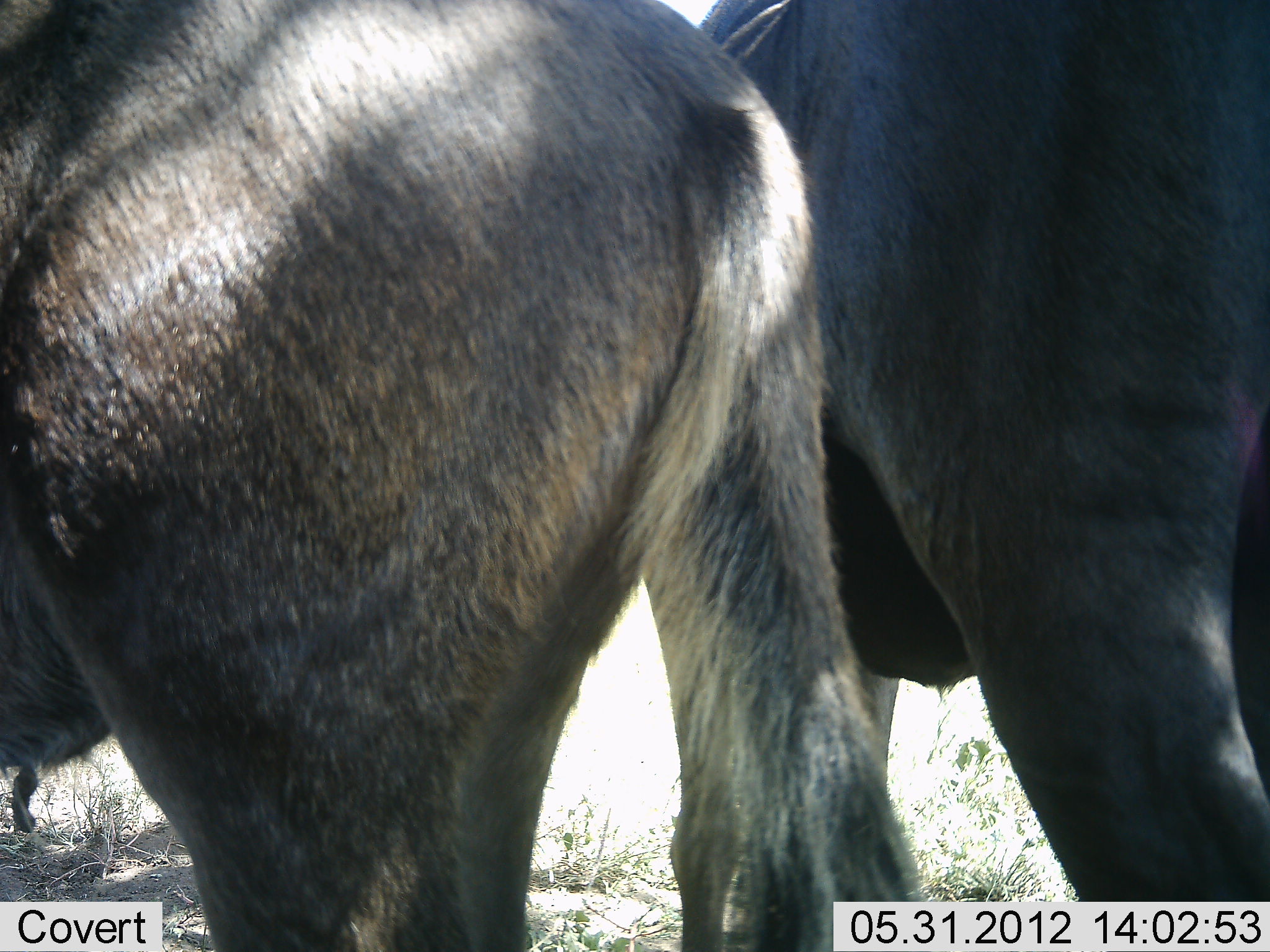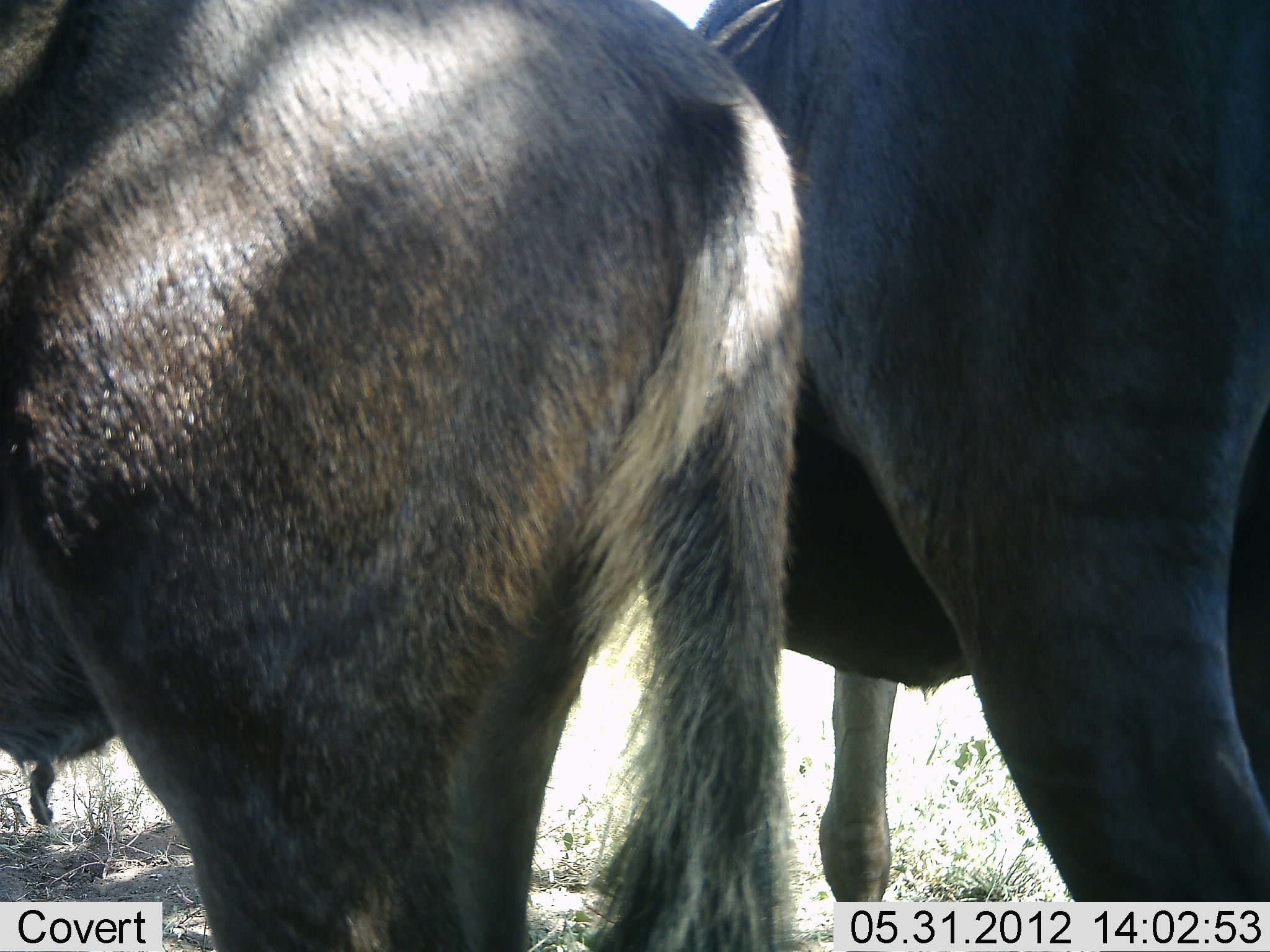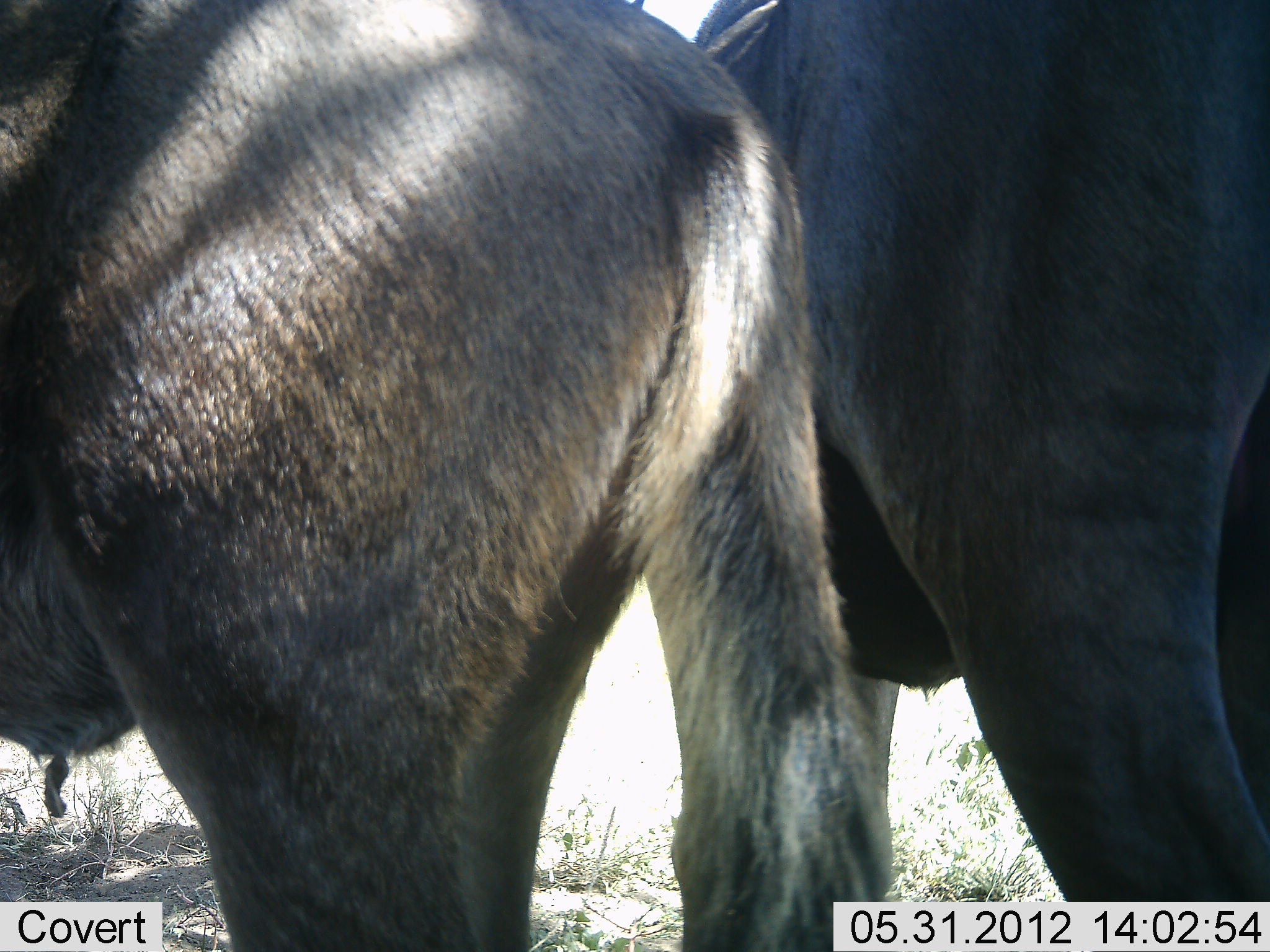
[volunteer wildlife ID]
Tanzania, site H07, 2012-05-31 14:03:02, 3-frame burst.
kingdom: Animalia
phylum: Chordata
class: Mammalia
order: Artiodactyla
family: Bovidae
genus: Connochaetes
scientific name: Connochaetes taurinus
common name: blue wildebeest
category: wildebeest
Wildebeest (blue wildebeest) (Connochaetes taurinus), count 2. Behavior (volunteer vote fractions): standing 100%, resting 0%, moving 0%, interacting 0%. Young present (vote fraction): 0%. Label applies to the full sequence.